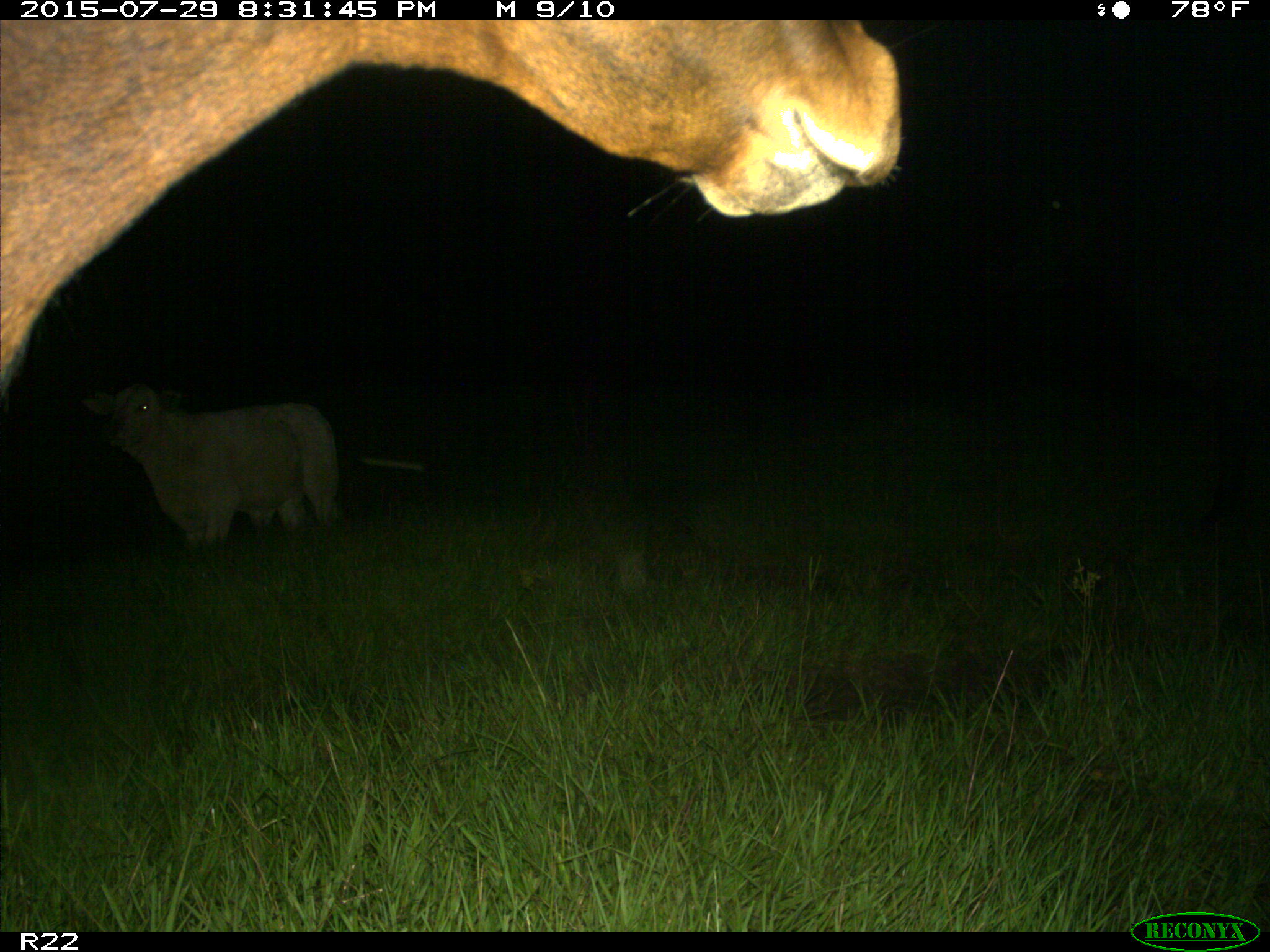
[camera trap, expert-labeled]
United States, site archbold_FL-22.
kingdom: Animalia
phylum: Chordata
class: Mammalia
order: Artiodactyla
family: Bovidae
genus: Bos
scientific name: Bos taurus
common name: domestic cow